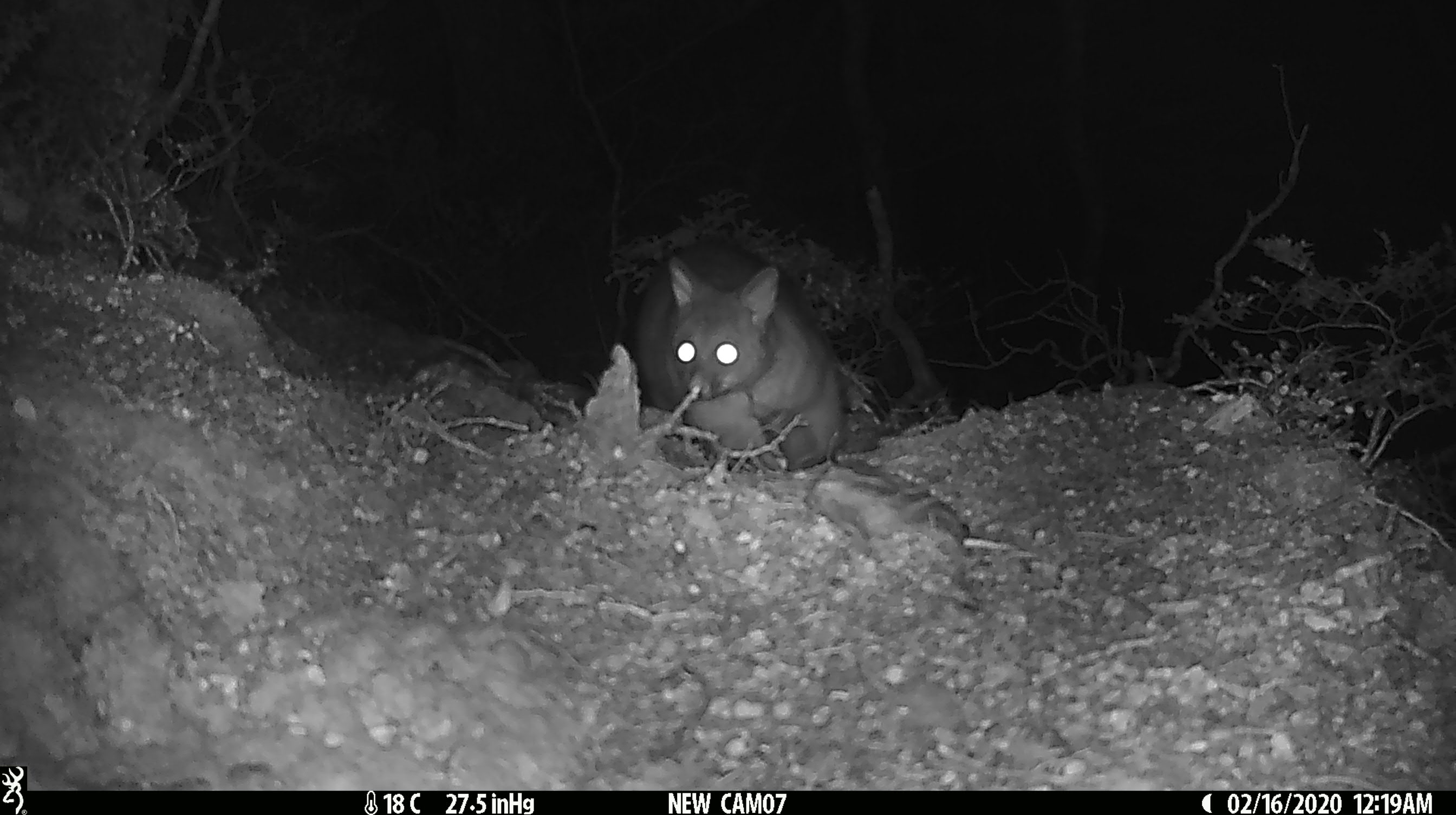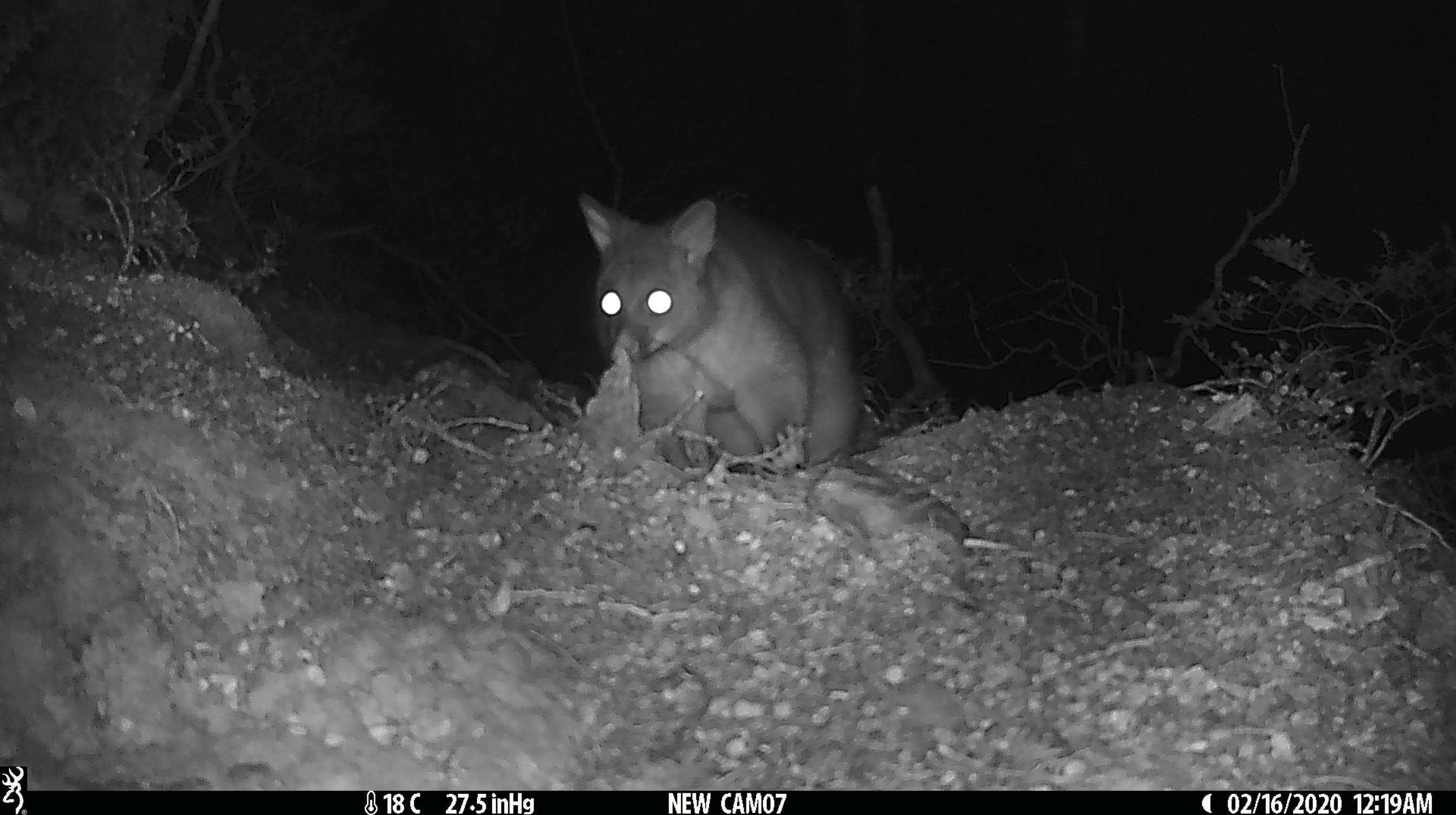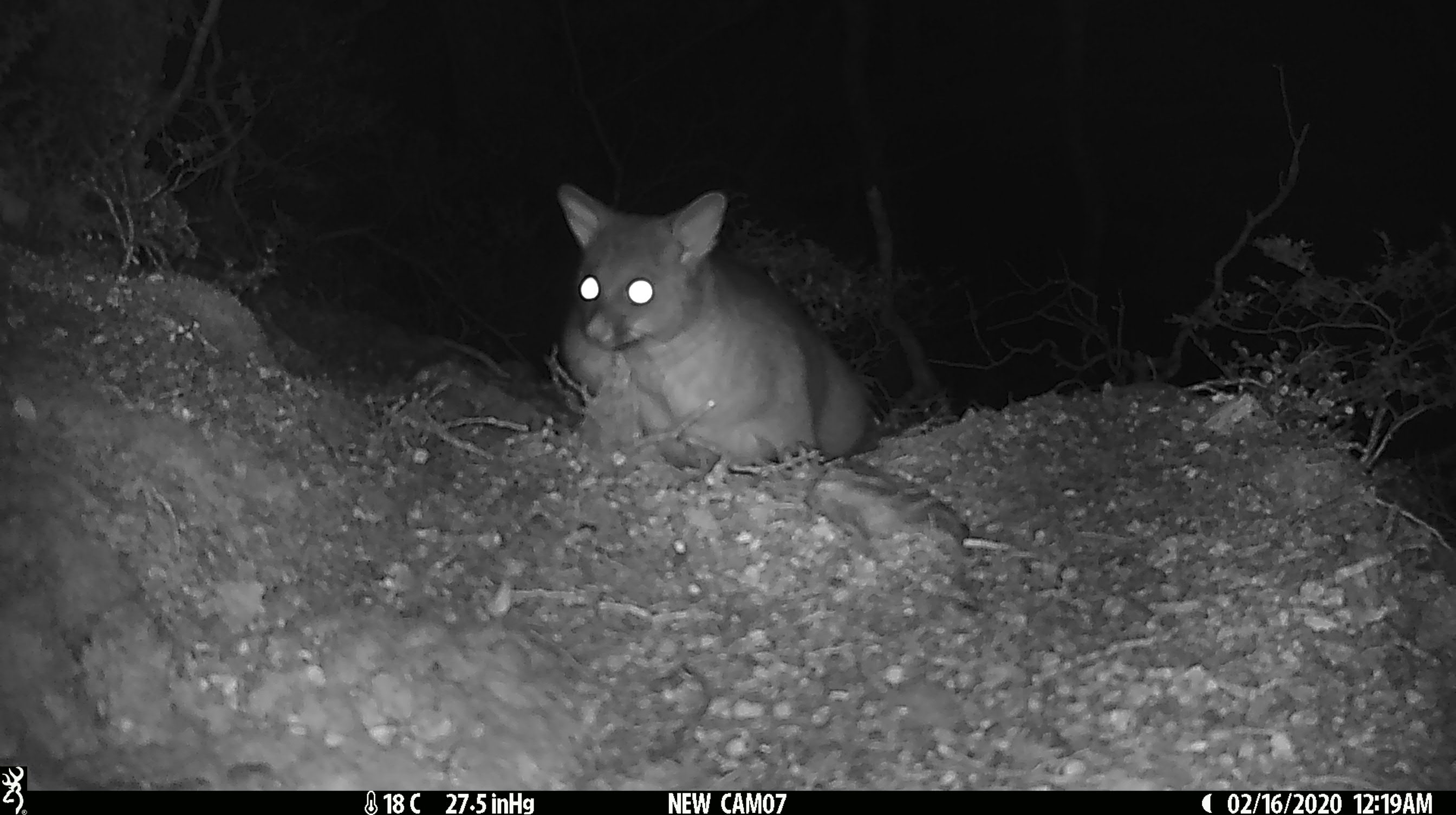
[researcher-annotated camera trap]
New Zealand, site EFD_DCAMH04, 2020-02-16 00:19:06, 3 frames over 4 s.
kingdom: Animalia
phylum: Chordata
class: Mammalia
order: Diprotodontia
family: Phalangeridae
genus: Trichosurus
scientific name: Trichosurus vulpecula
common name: common brushtail possum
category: possum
Possum (common brushtail possum) (Trichosurus vulpecula).